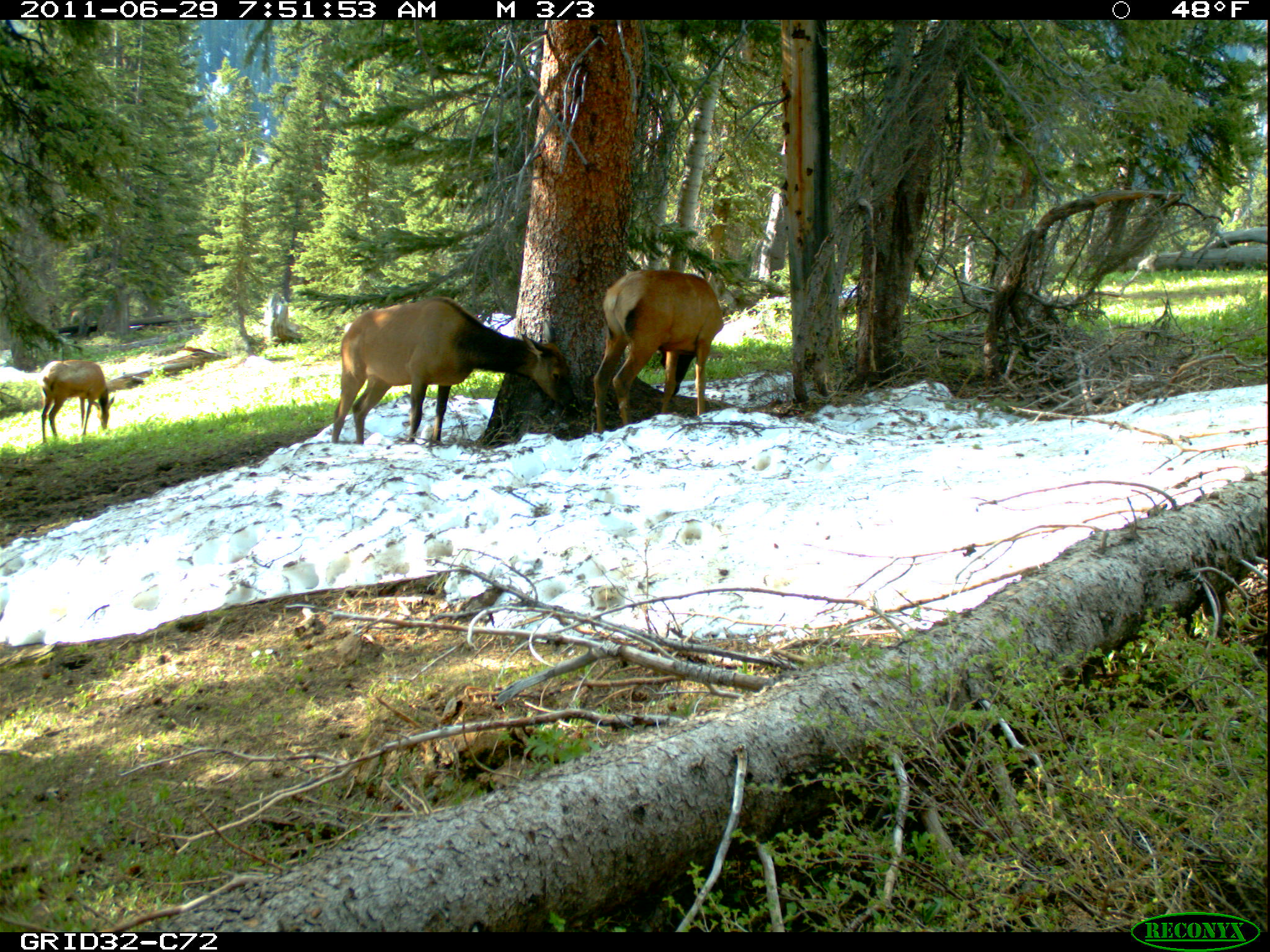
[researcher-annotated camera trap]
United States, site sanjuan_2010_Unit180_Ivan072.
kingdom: Animalia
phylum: Chordata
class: Mammalia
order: Artiodactyla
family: Cervidae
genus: Cervus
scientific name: Cervus elaphus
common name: red deer